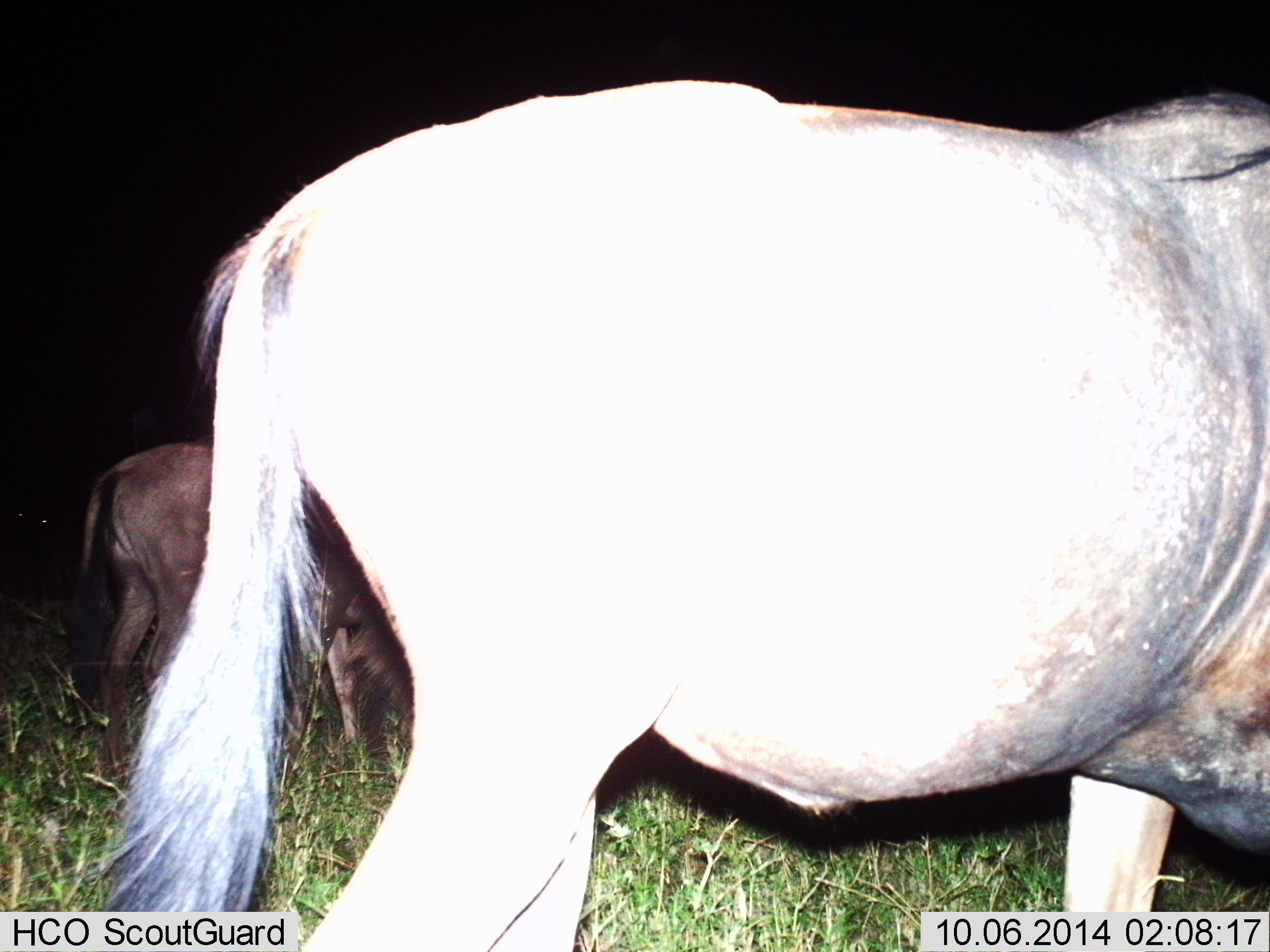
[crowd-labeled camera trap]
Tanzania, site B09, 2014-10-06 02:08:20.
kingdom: Animalia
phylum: Chordata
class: Mammalia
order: Artiodactyla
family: Bovidae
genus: Connochaetes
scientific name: Connochaetes taurinus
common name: blue wildebeest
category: wildebeest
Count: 2.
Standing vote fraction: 90%.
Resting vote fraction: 0%.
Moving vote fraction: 10%.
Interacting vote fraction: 0%.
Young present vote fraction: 10%.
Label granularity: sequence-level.